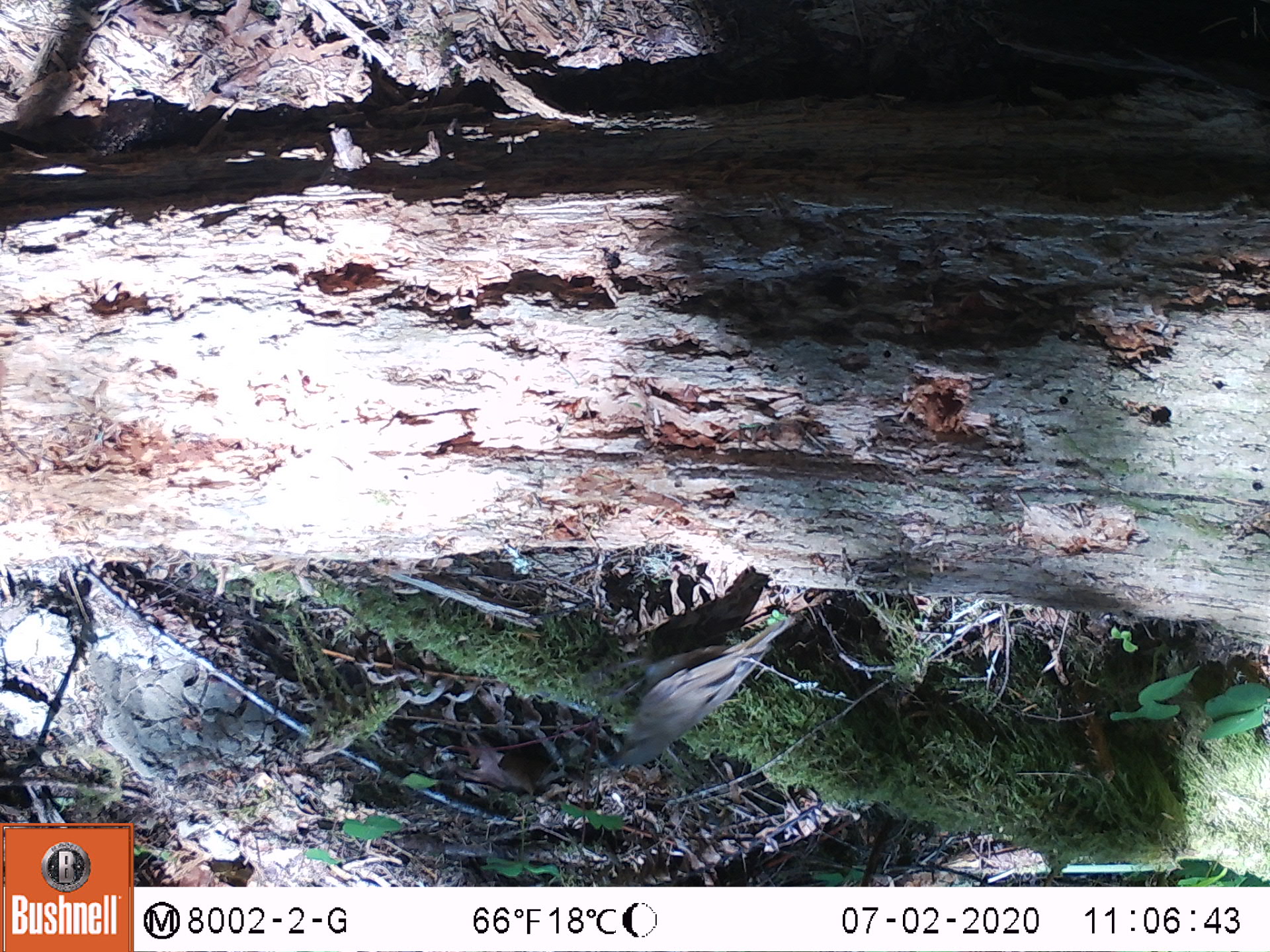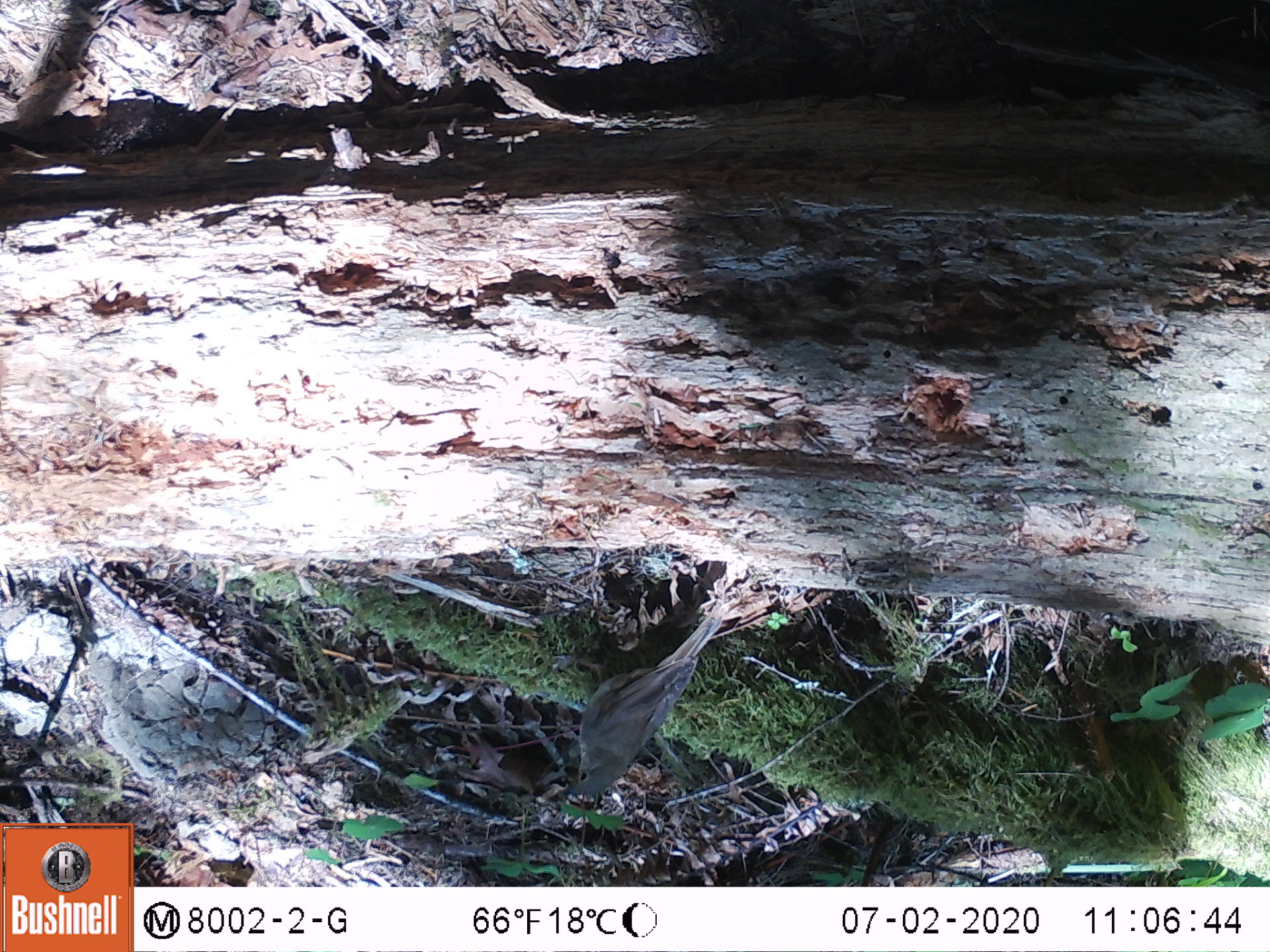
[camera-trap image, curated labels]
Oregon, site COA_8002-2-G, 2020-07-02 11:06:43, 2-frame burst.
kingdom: Animalia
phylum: Chordata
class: Aves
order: Passeriformes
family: Turdidae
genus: Catharus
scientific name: Catharus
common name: brown thrushes and nightingale-thrushes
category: catharus species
Catharus species (brown thrushes and nightingale-thrushes) (Catharus).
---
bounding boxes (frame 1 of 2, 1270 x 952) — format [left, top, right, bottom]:
catharus species: [589, 605, 805, 783]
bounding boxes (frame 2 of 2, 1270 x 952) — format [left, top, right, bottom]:
catharus species: [548, 605, 739, 810]